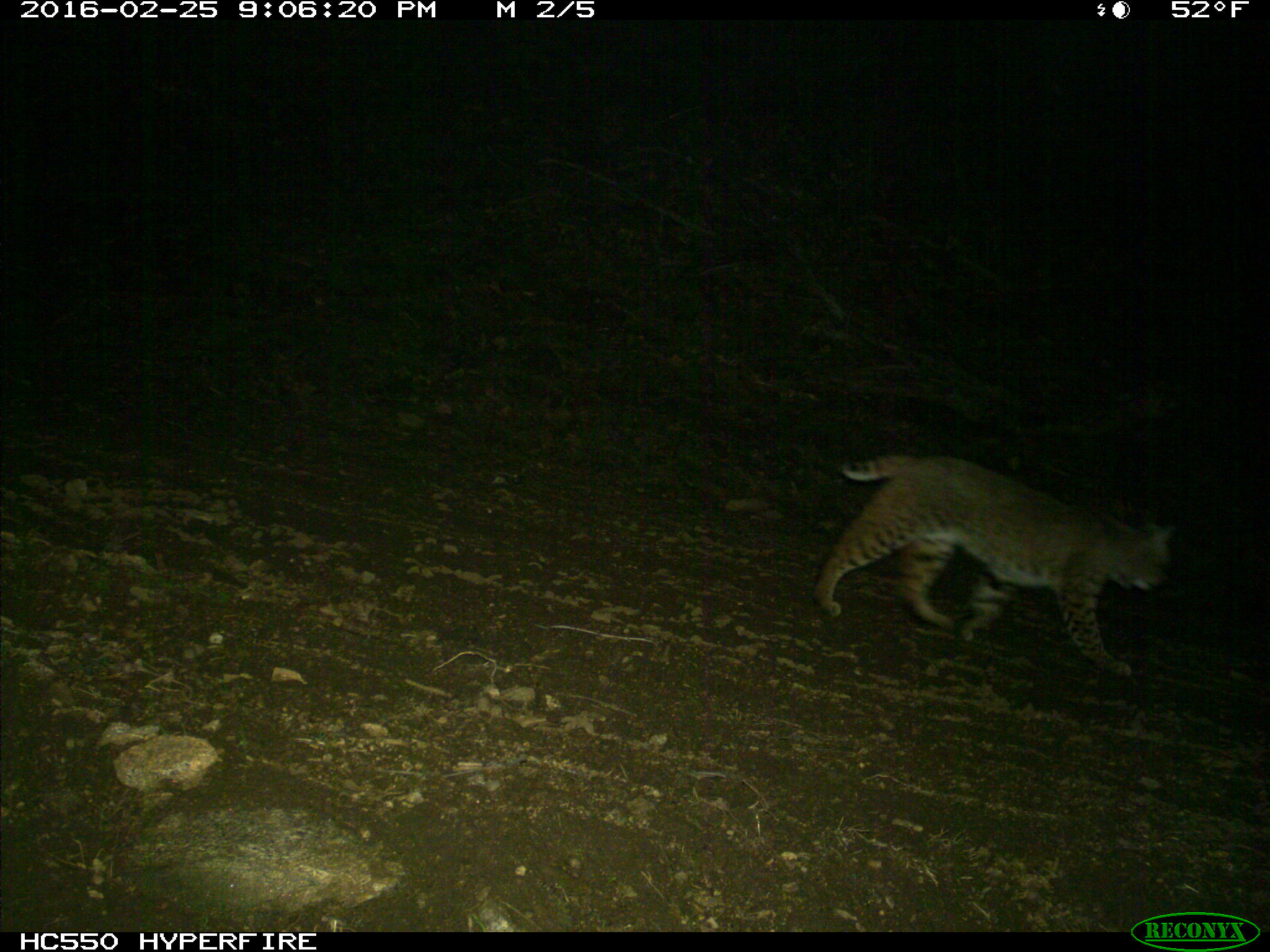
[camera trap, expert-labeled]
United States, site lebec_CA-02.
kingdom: Animalia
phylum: Chordata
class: Mammalia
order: Carnivora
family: Felidae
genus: Lynx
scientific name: Lynx rufus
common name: bobcat